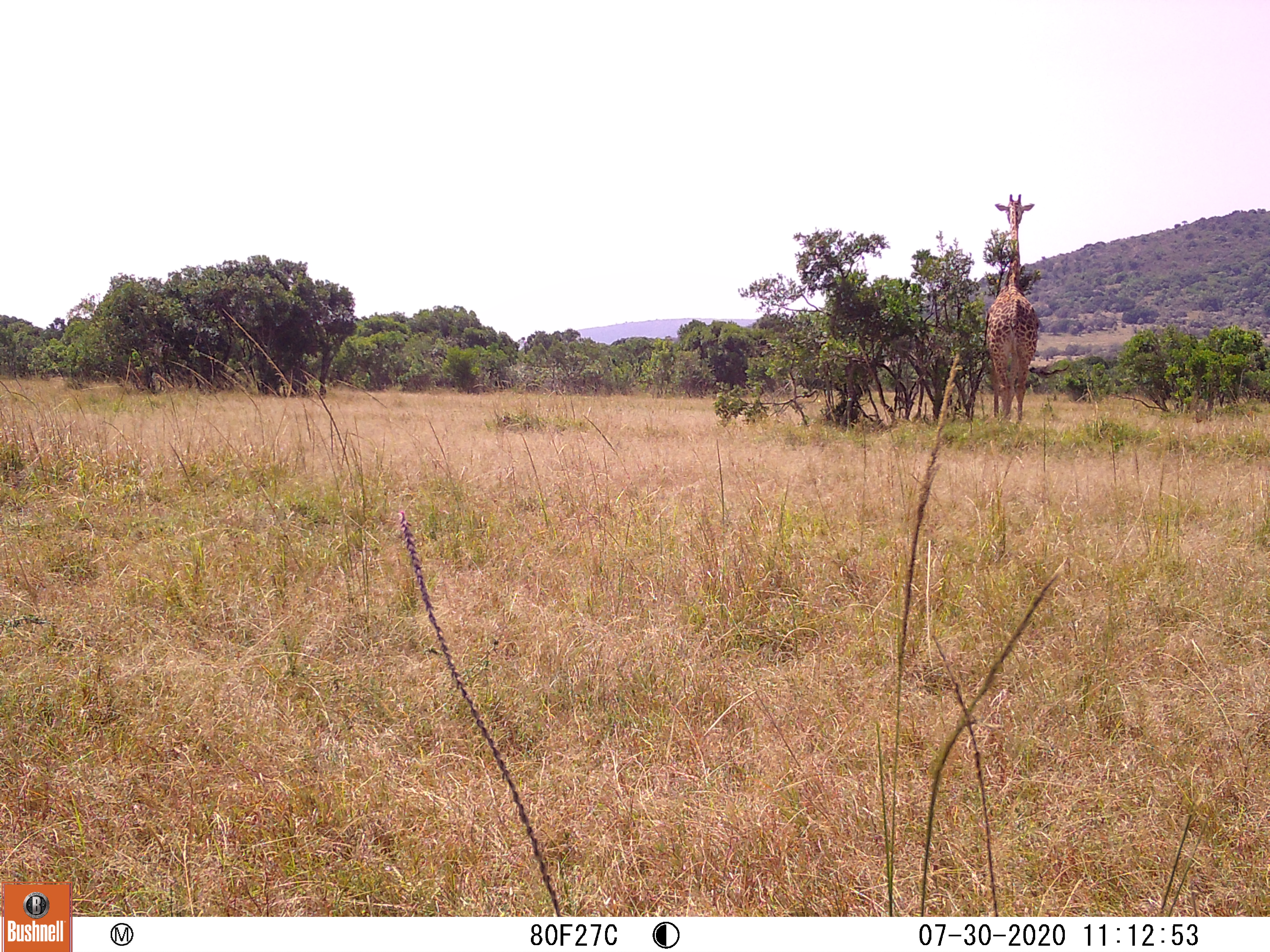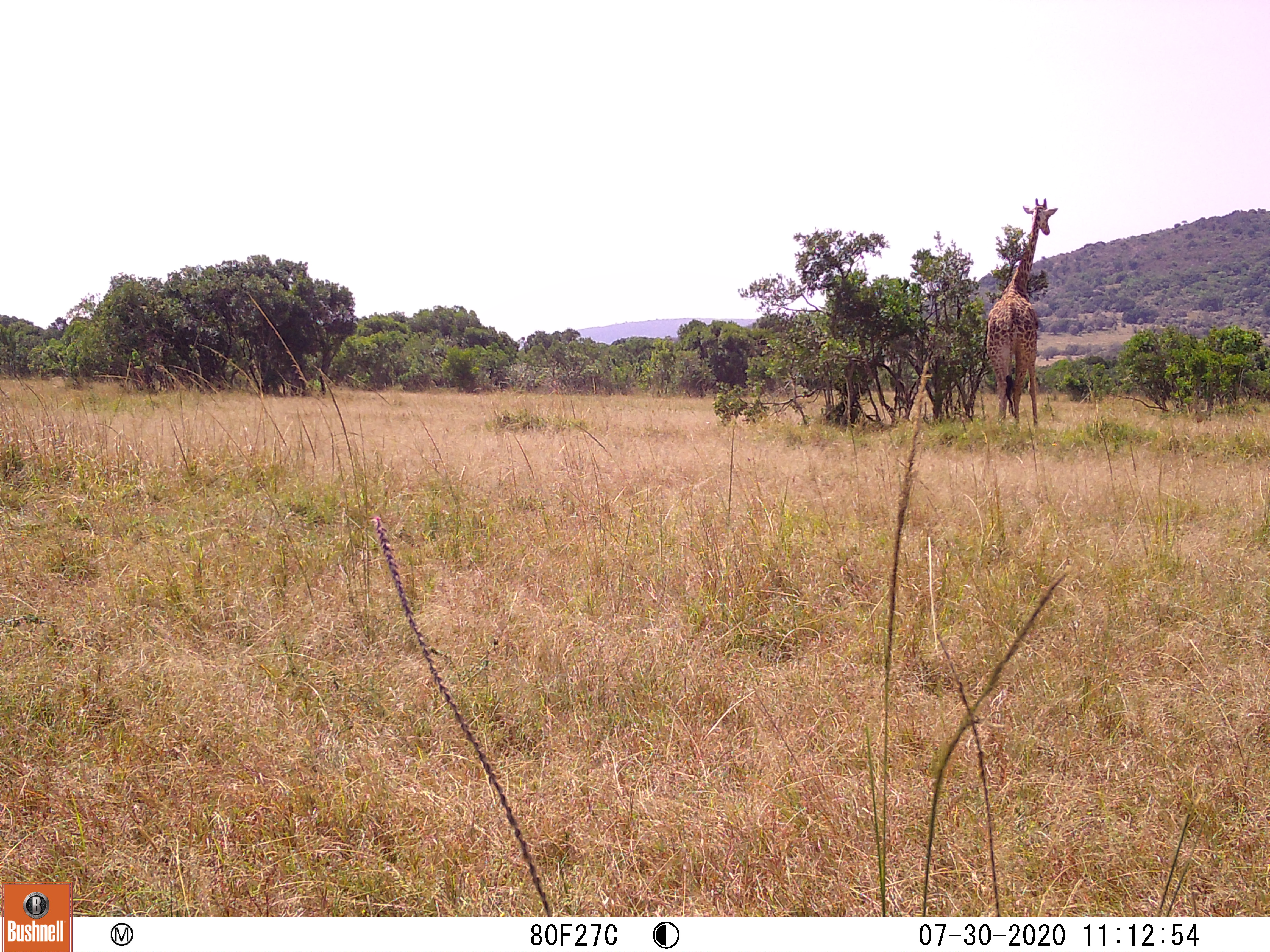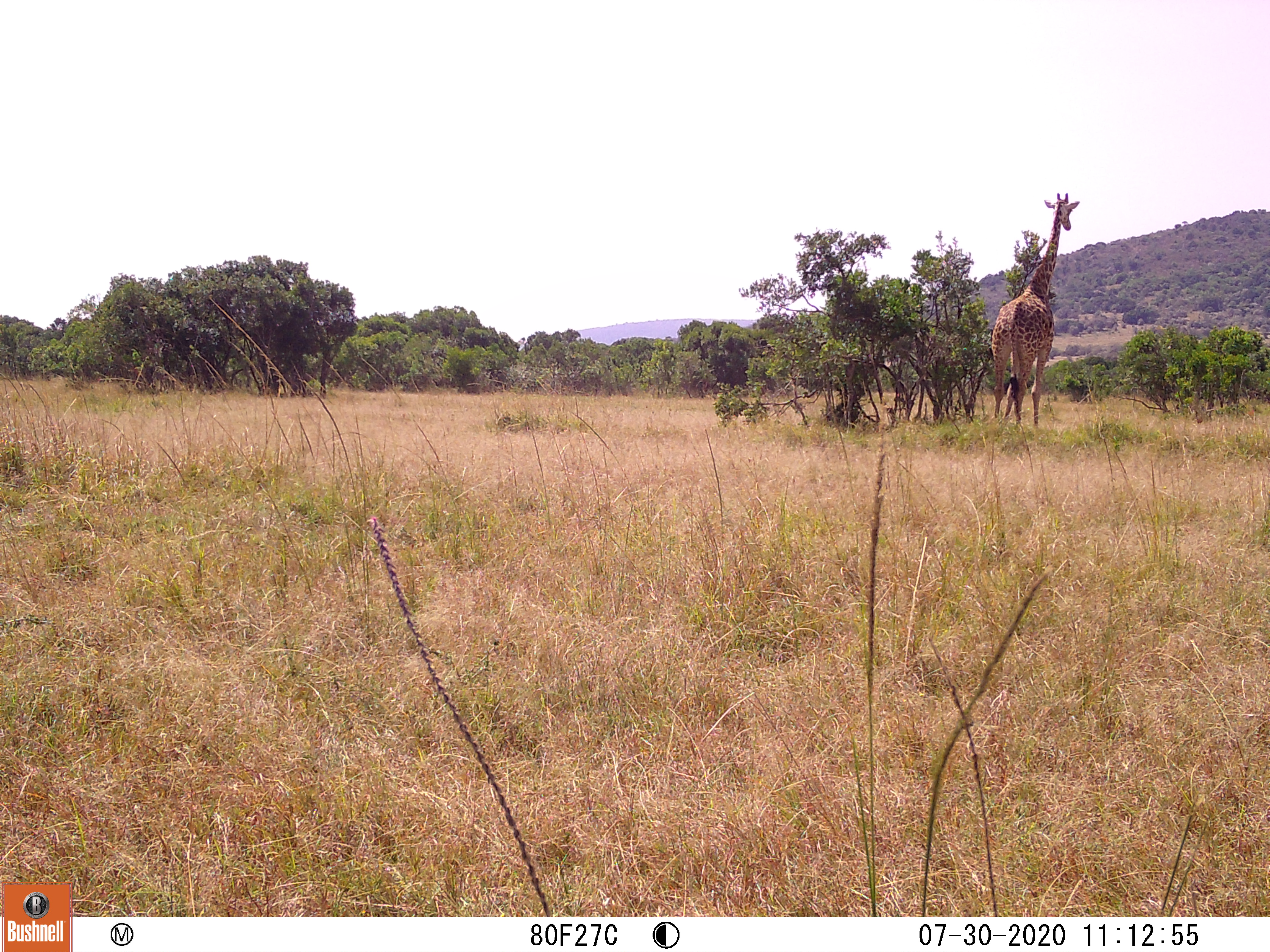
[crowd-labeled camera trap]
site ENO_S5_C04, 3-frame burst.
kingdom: Animalia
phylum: Chordata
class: Mammalia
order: Artiodactyla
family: Giraffidae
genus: Giraffa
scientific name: Giraffa camelopardalis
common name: giraffe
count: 1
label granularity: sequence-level